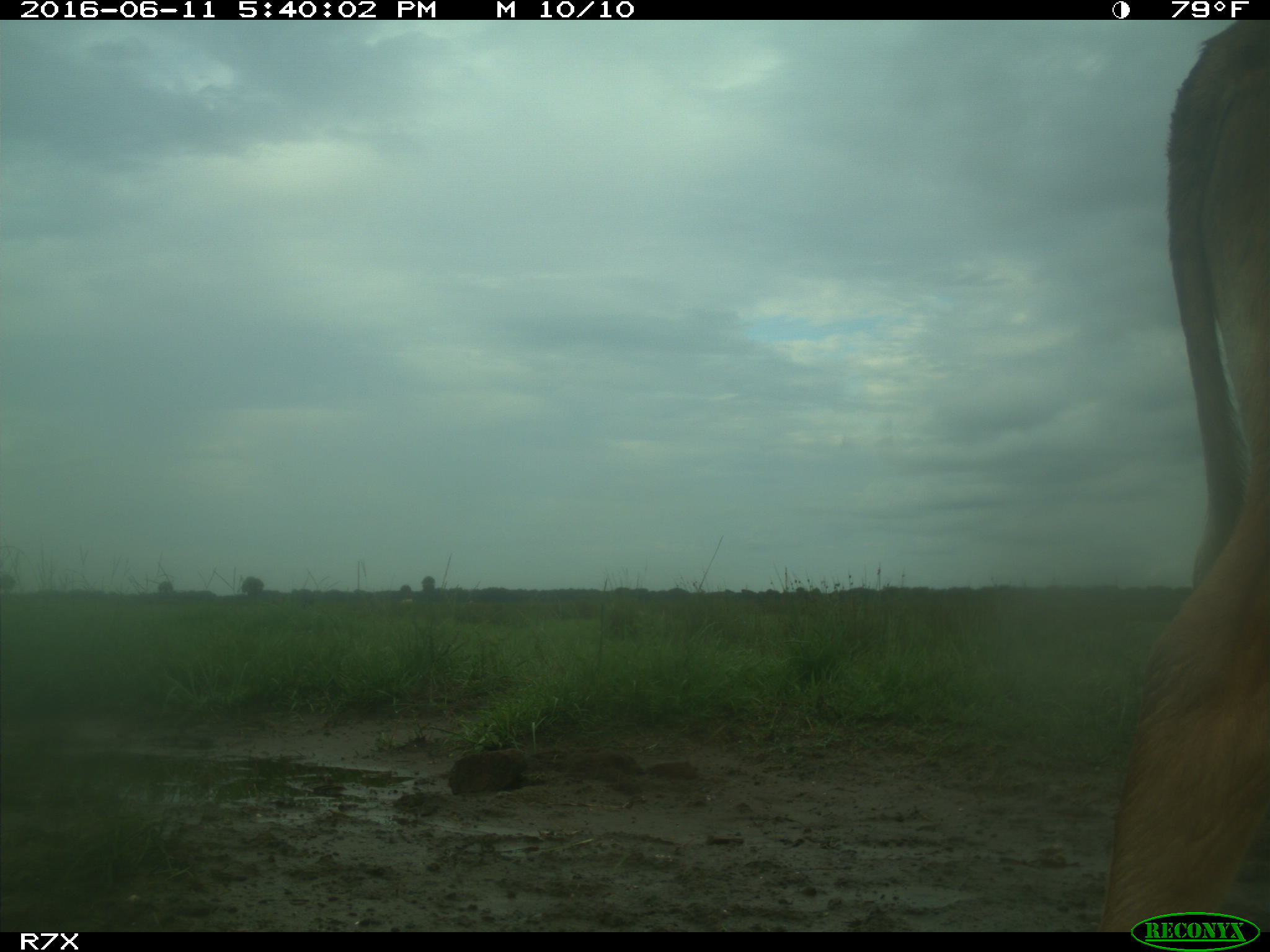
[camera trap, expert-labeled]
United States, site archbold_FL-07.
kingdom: Animalia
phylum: Chordata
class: Mammalia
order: Artiodactyla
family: Bovidae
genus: Bos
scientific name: Bos taurus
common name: domestic cow